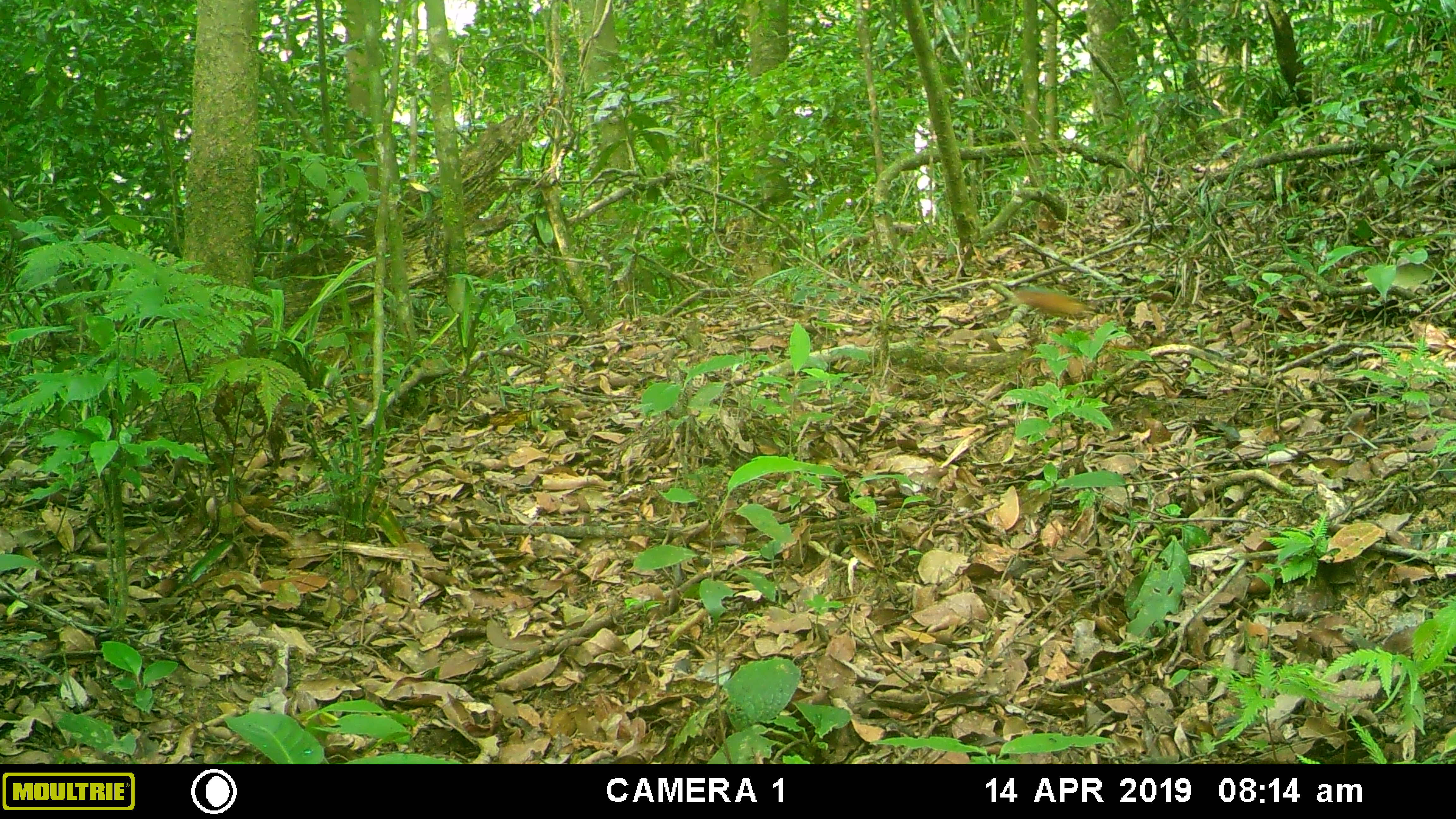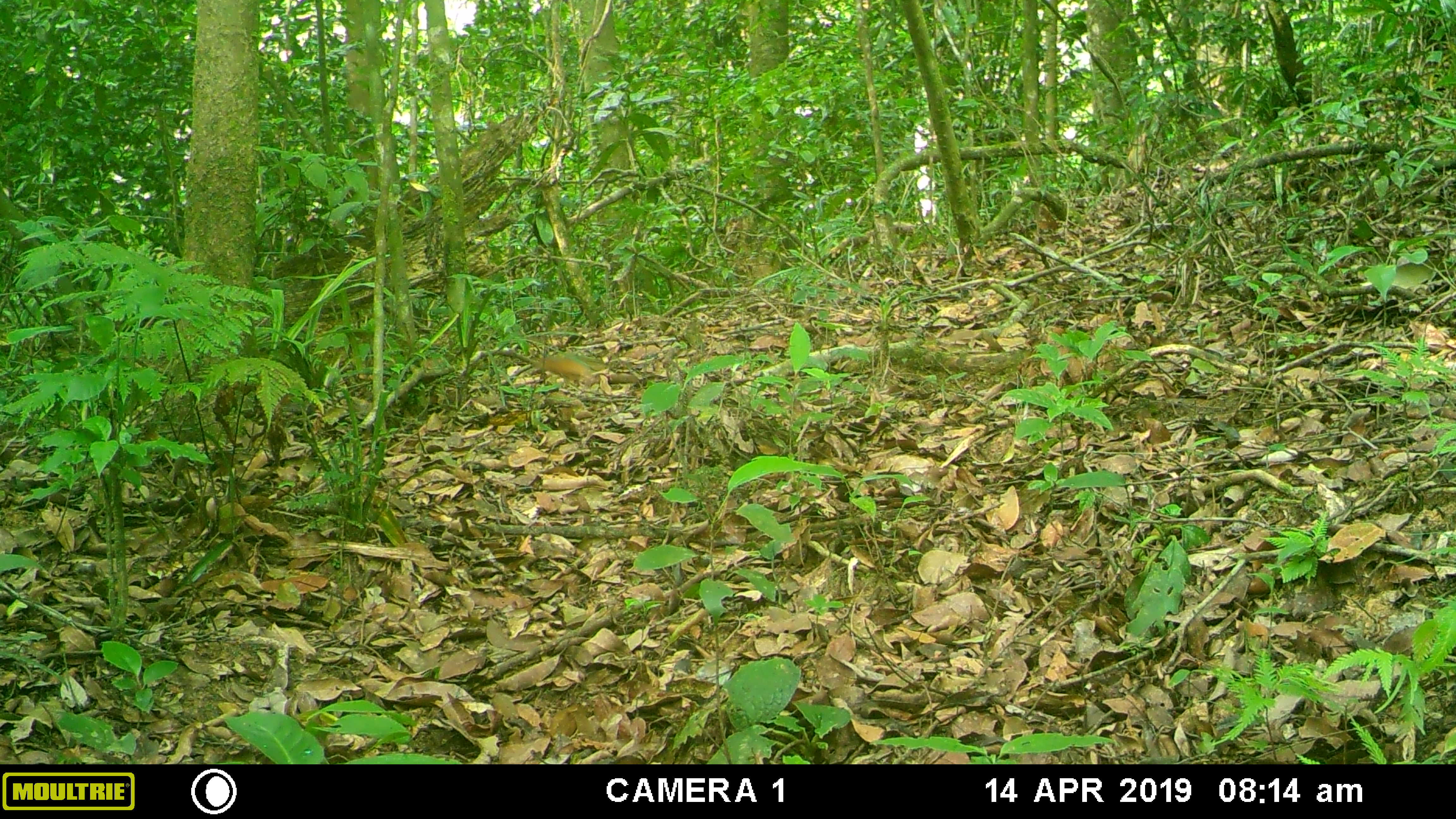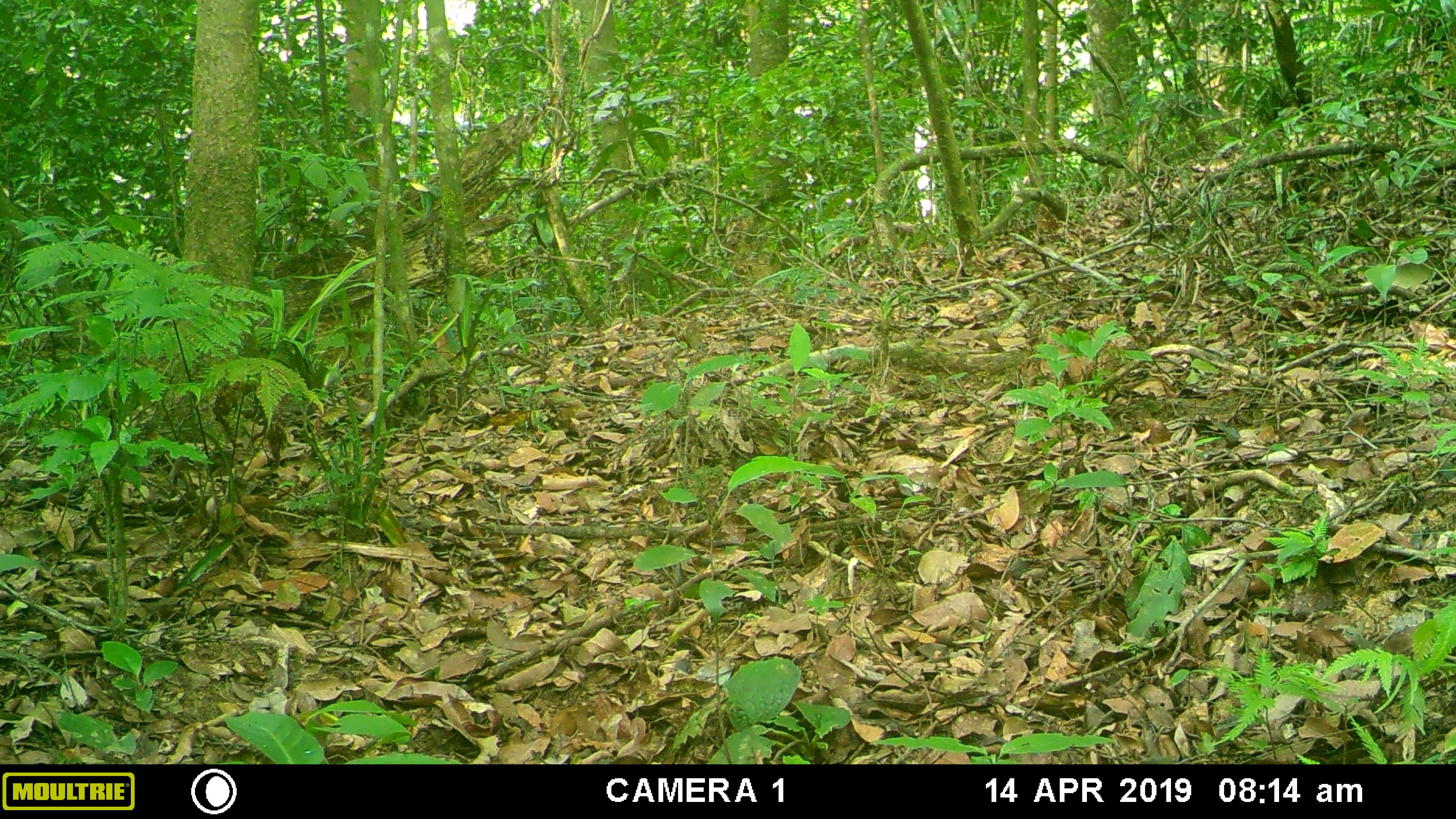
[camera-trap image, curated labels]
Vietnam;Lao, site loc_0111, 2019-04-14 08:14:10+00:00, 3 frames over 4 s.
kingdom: Animalia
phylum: Chordata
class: Mammalia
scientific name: Mammalia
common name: mammal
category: unidentified small mammal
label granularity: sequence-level